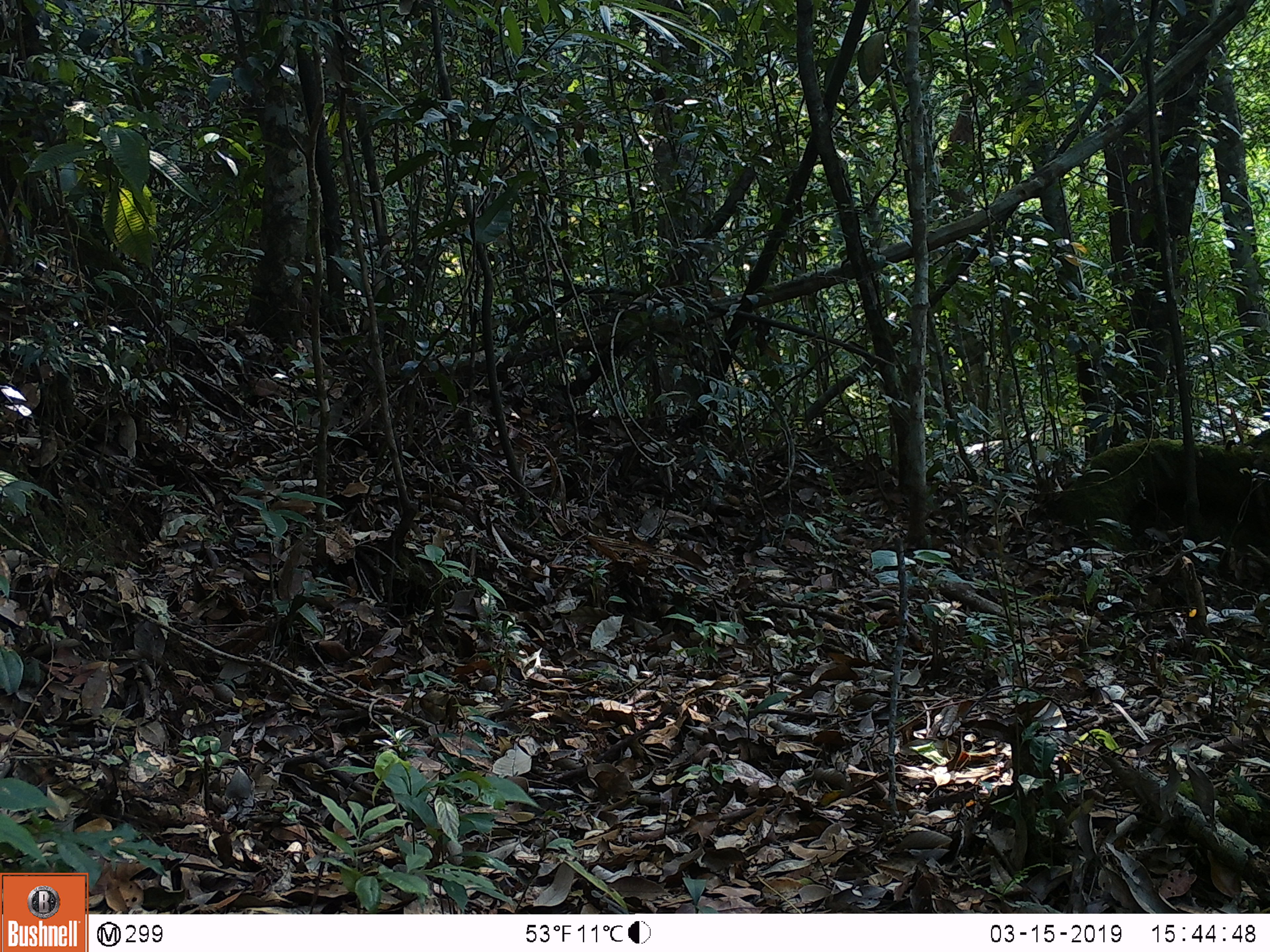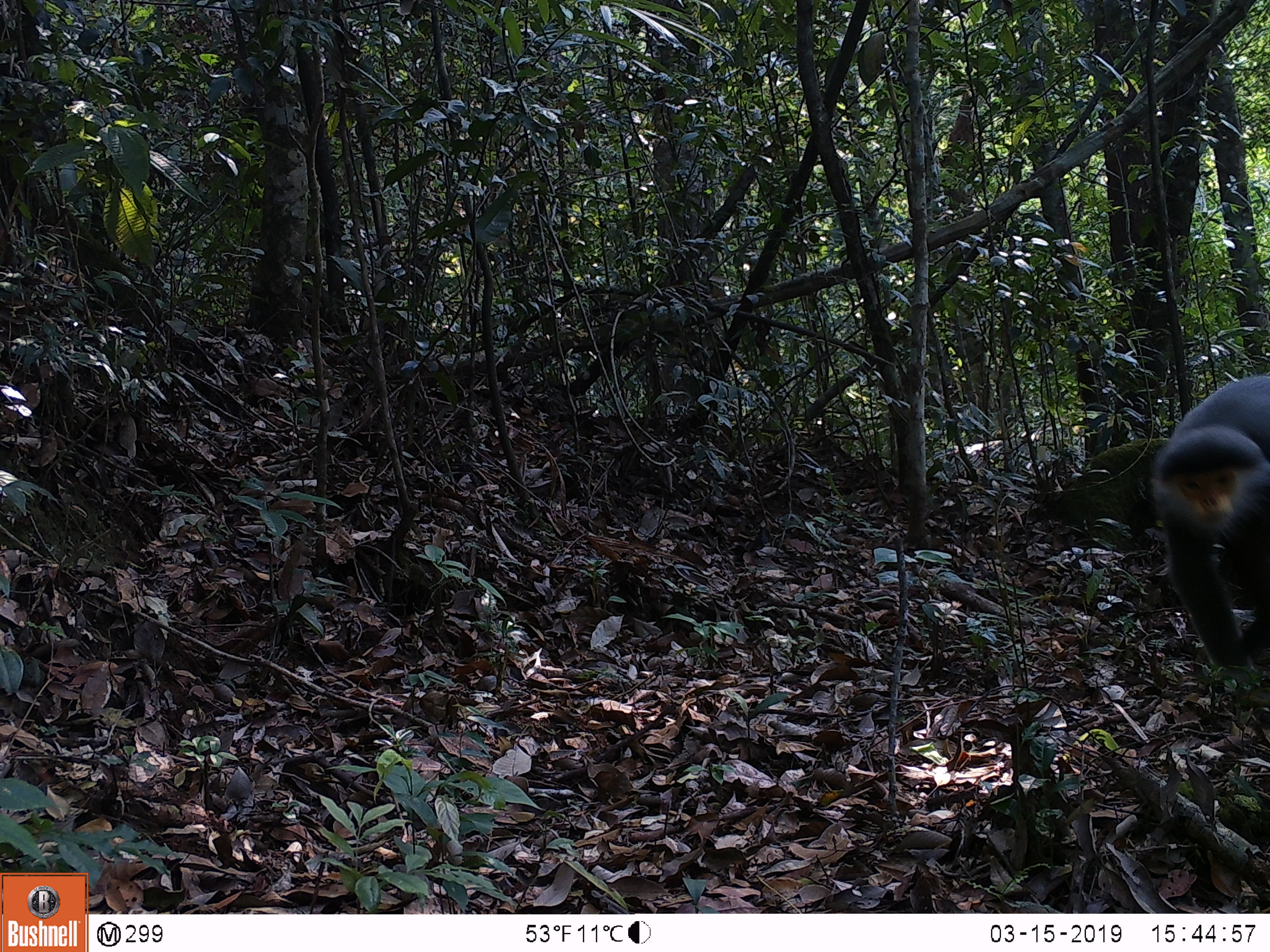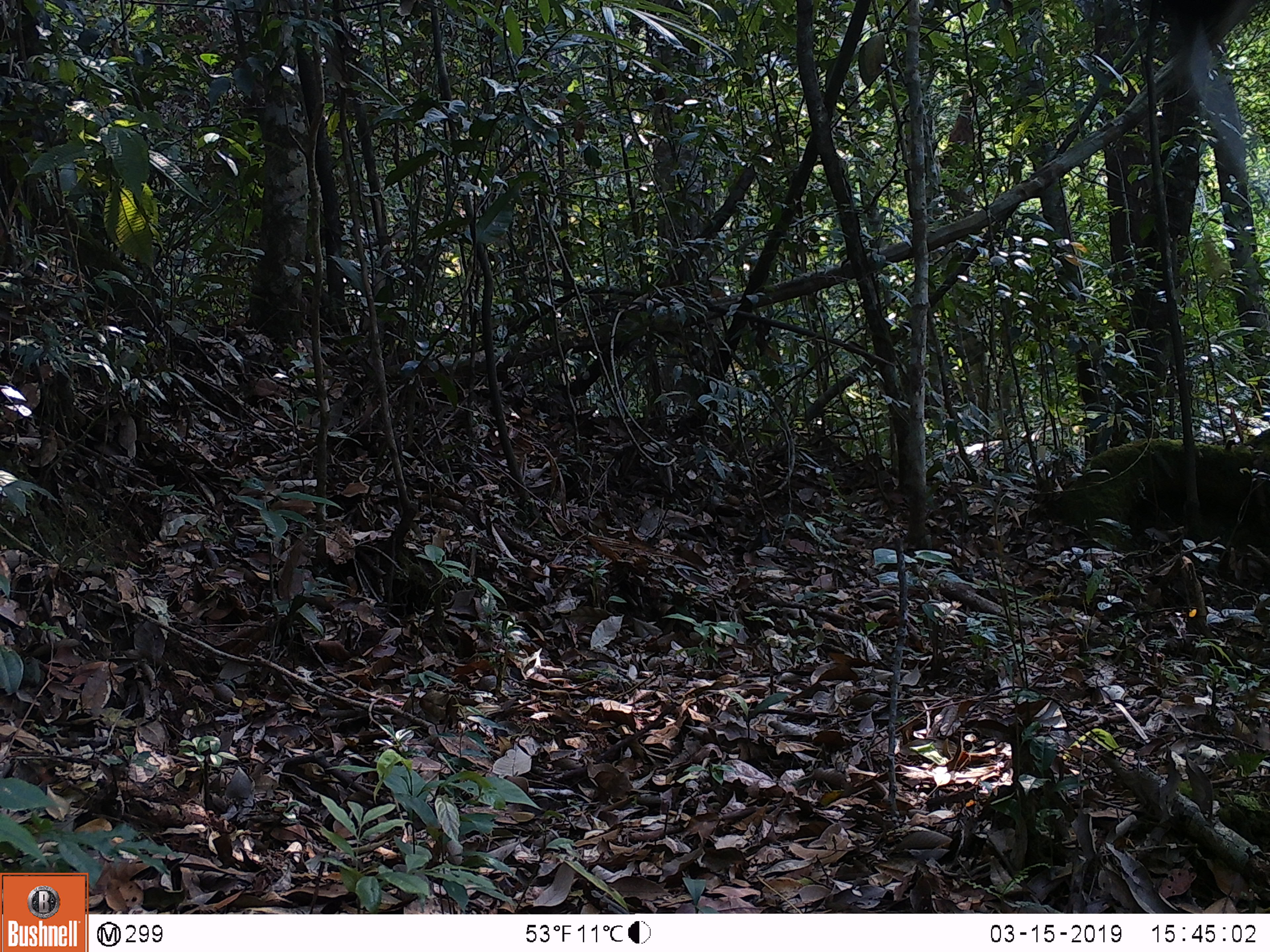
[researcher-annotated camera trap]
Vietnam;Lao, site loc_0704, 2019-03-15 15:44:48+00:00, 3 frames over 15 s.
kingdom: Animalia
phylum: Chordata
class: Mammalia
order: Primates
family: Cercopithecidae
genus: Pygathrix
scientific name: Pygathrix nemaeus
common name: red-shanked douc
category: red shanked douc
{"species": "red shanked douc (red-shanked douc) (Pygathrix nemaeus)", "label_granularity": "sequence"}